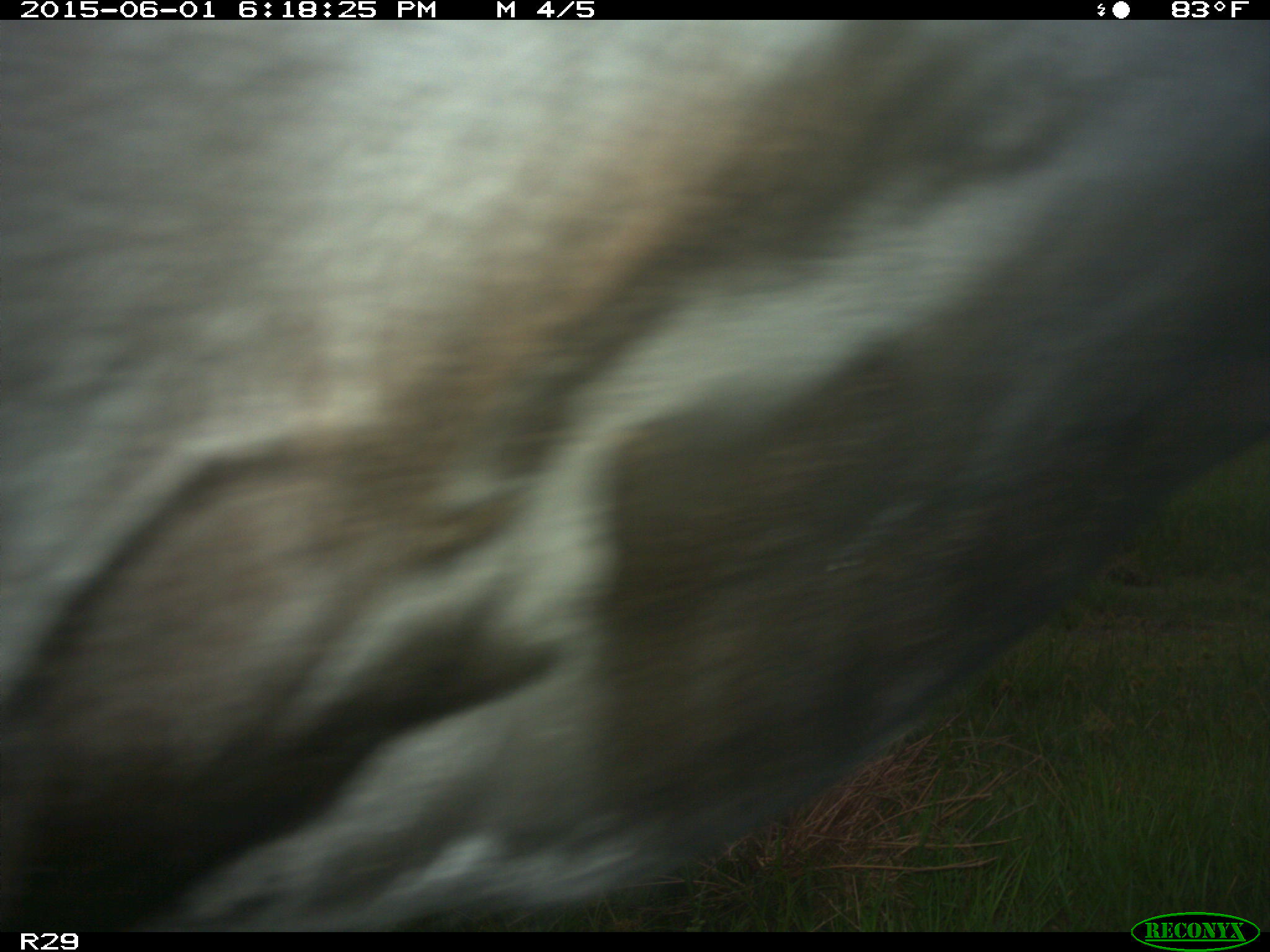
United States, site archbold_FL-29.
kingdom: Animalia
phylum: Chordata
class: Mammalia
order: Artiodactyla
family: Bovidae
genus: Bos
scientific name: Bos taurus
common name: domestic cow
Bos taurus (domestic cow).